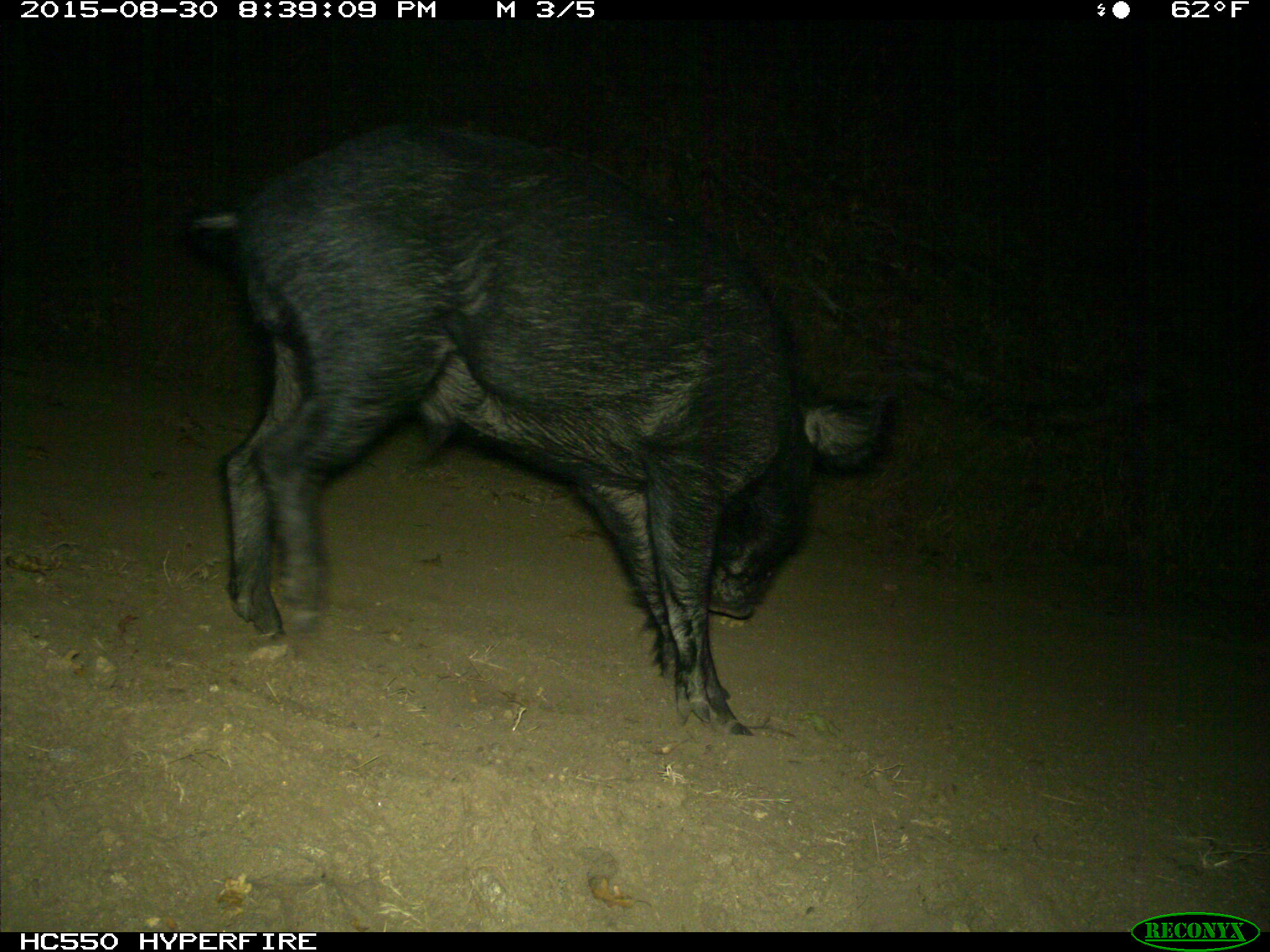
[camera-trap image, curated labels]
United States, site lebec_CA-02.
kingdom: Animalia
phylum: Chordata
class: Mammalia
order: Artiodactyla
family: Suidae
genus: Sus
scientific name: Sus scrofa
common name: wild boar